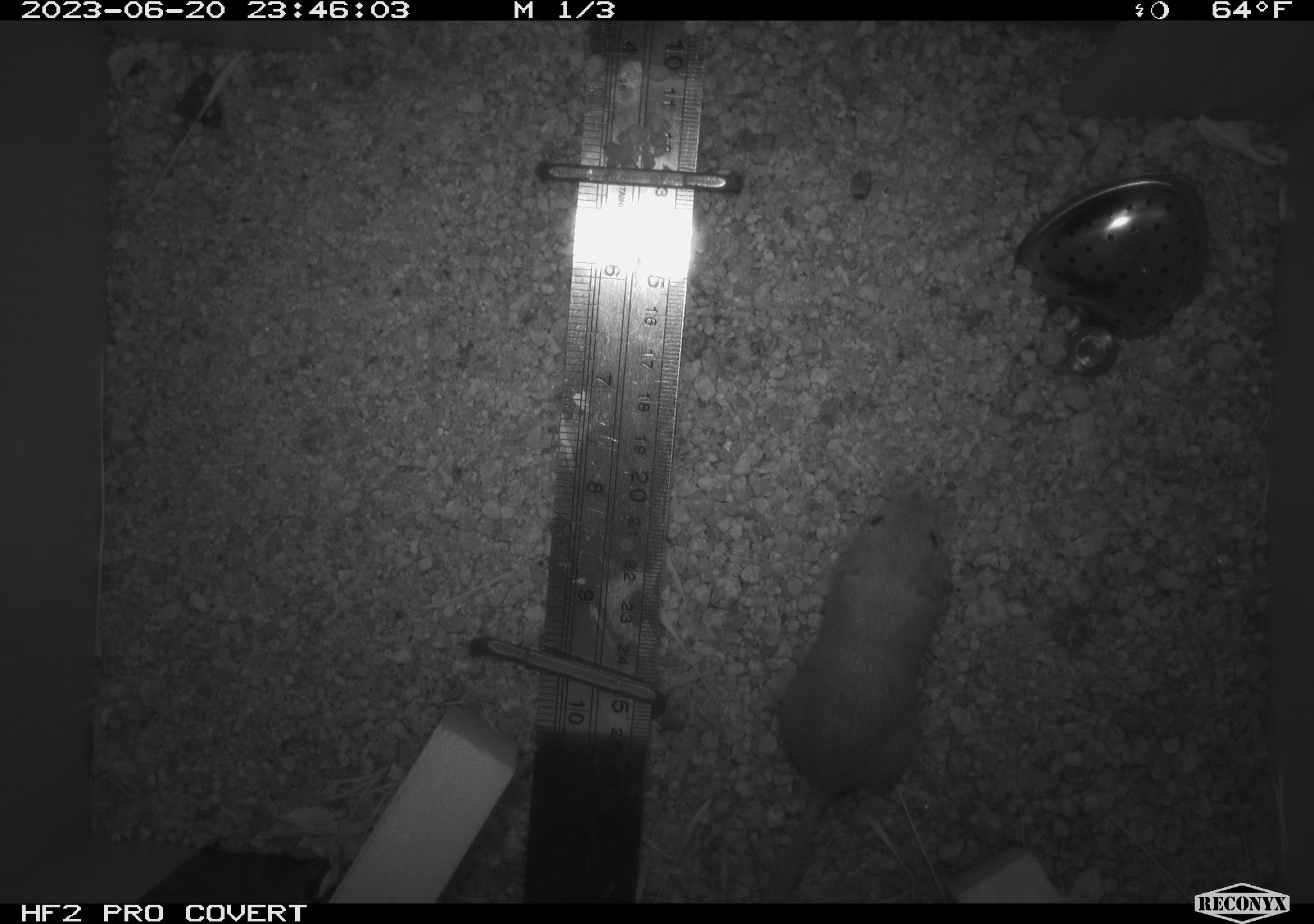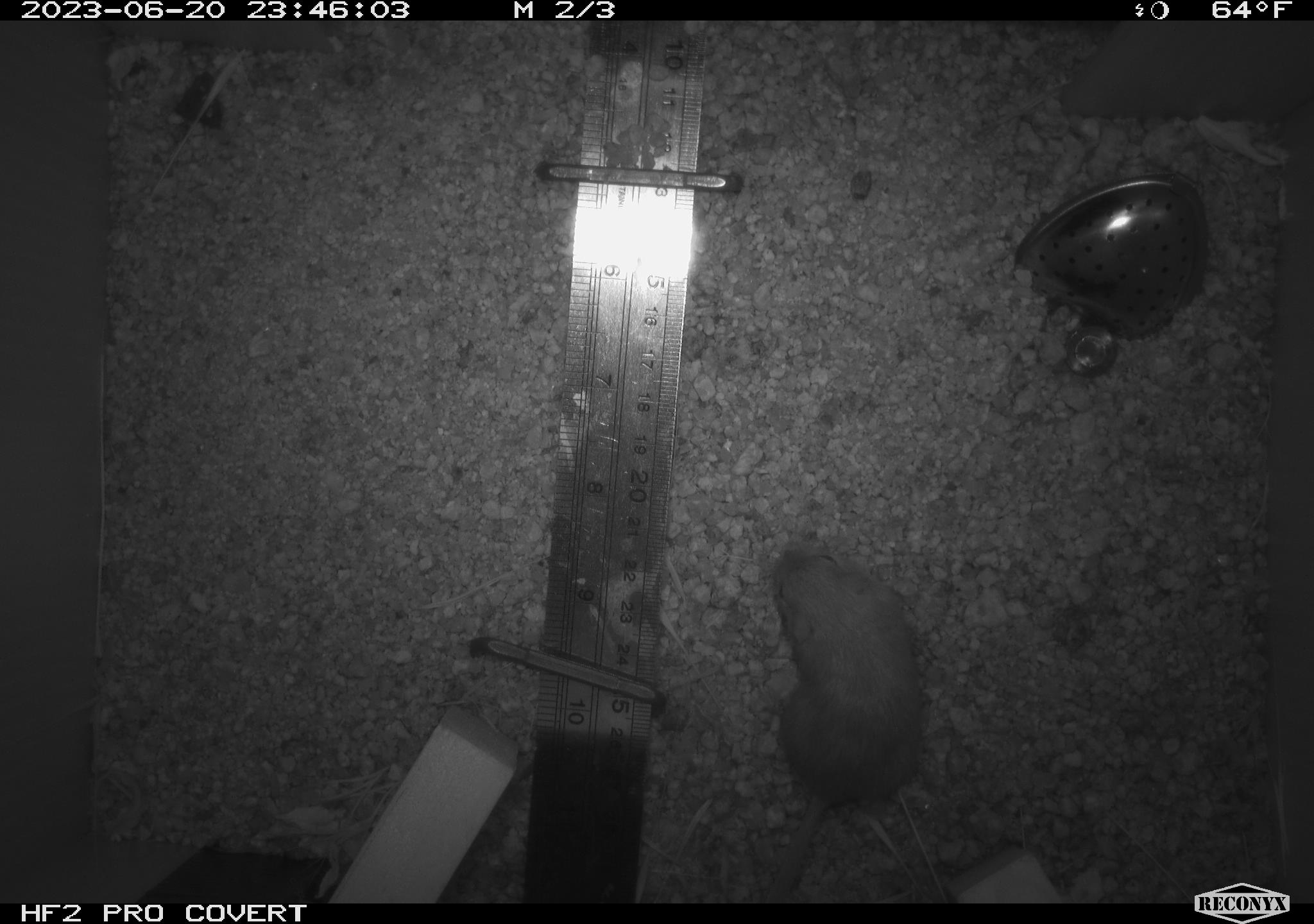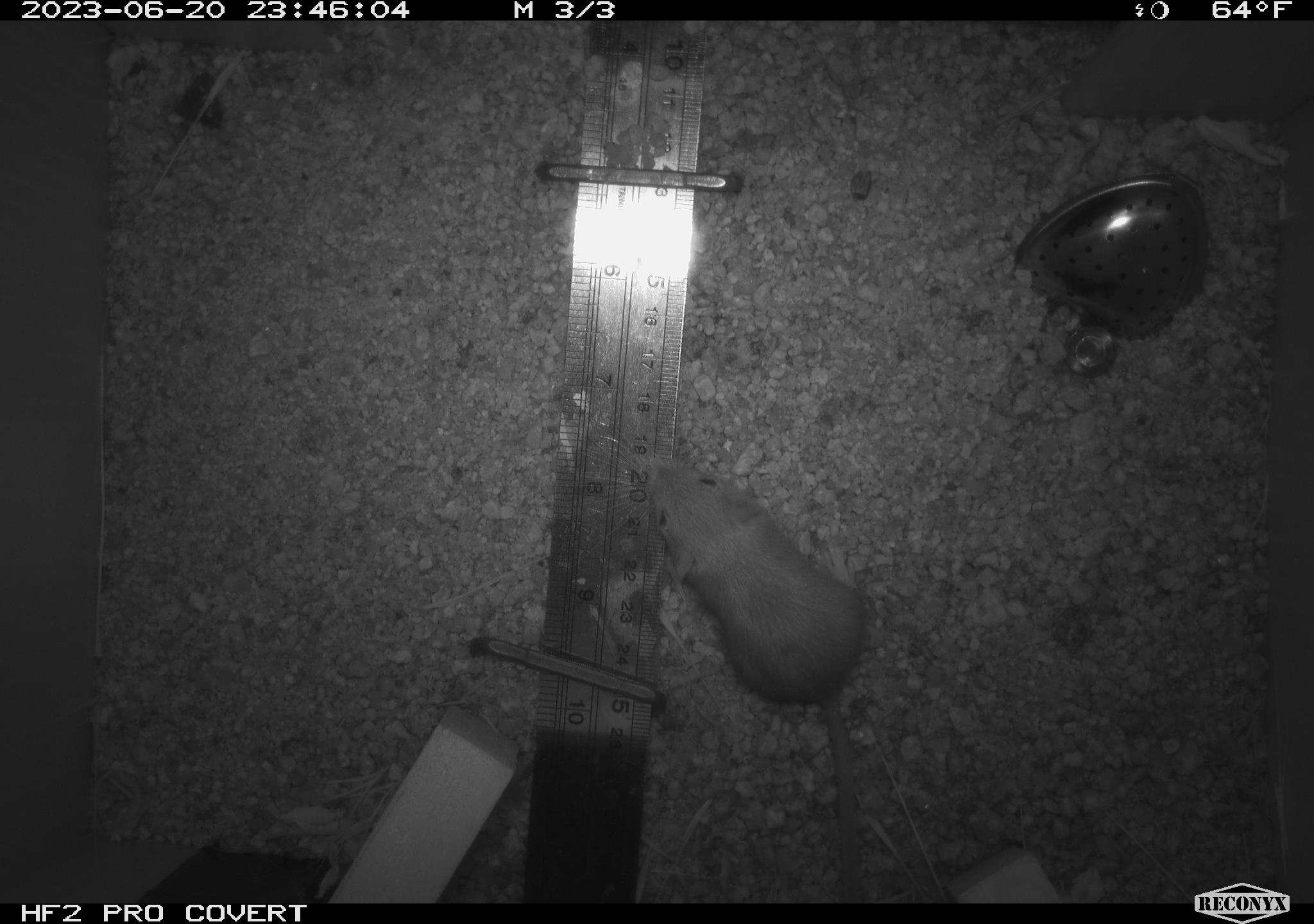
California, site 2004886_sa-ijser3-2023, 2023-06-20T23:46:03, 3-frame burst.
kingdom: Animalia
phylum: Chordata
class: Mammalia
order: Rodentia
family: Heteromyidae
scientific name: Heteromyidae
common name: kangaroo rats and pocket mice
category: heteromyidae family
Heteromyidae family (kangaroo rats and pocket mice) (Heteromyidae).